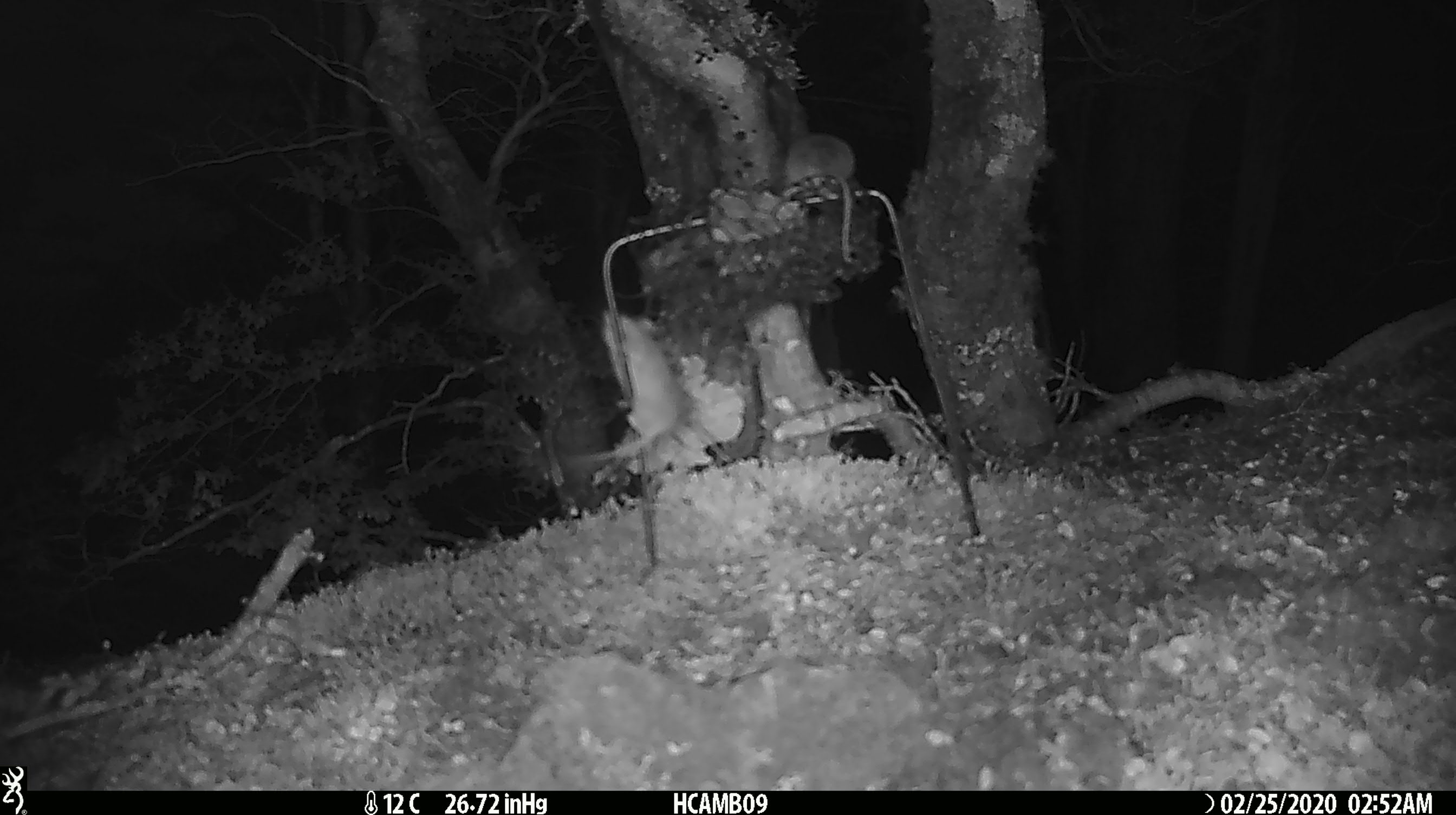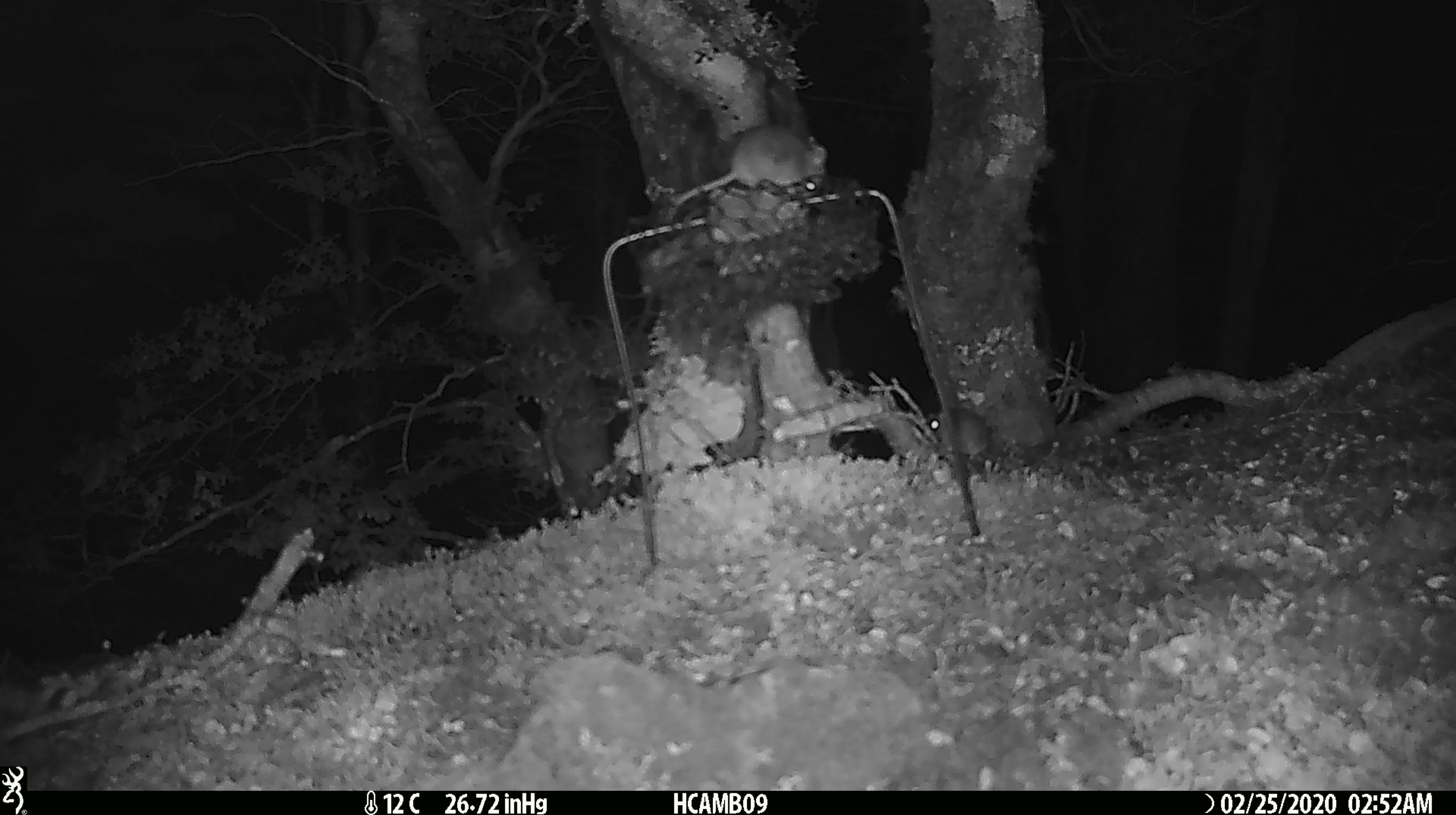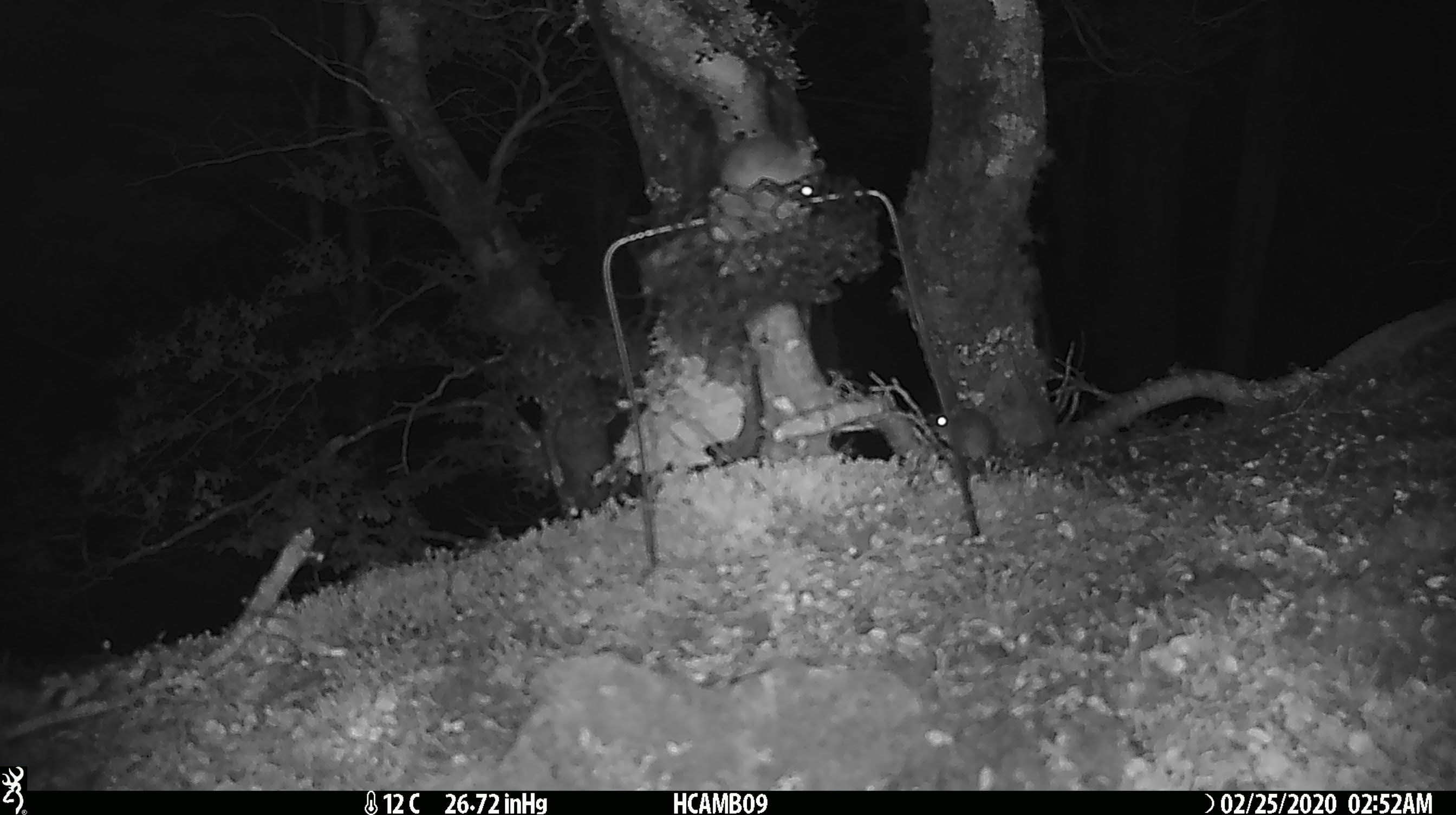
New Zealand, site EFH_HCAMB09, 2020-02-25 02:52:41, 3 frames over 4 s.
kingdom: Animalia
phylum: Chordata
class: Mammalia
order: Rodentia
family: Muridae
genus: Mus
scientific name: Mus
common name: mouse